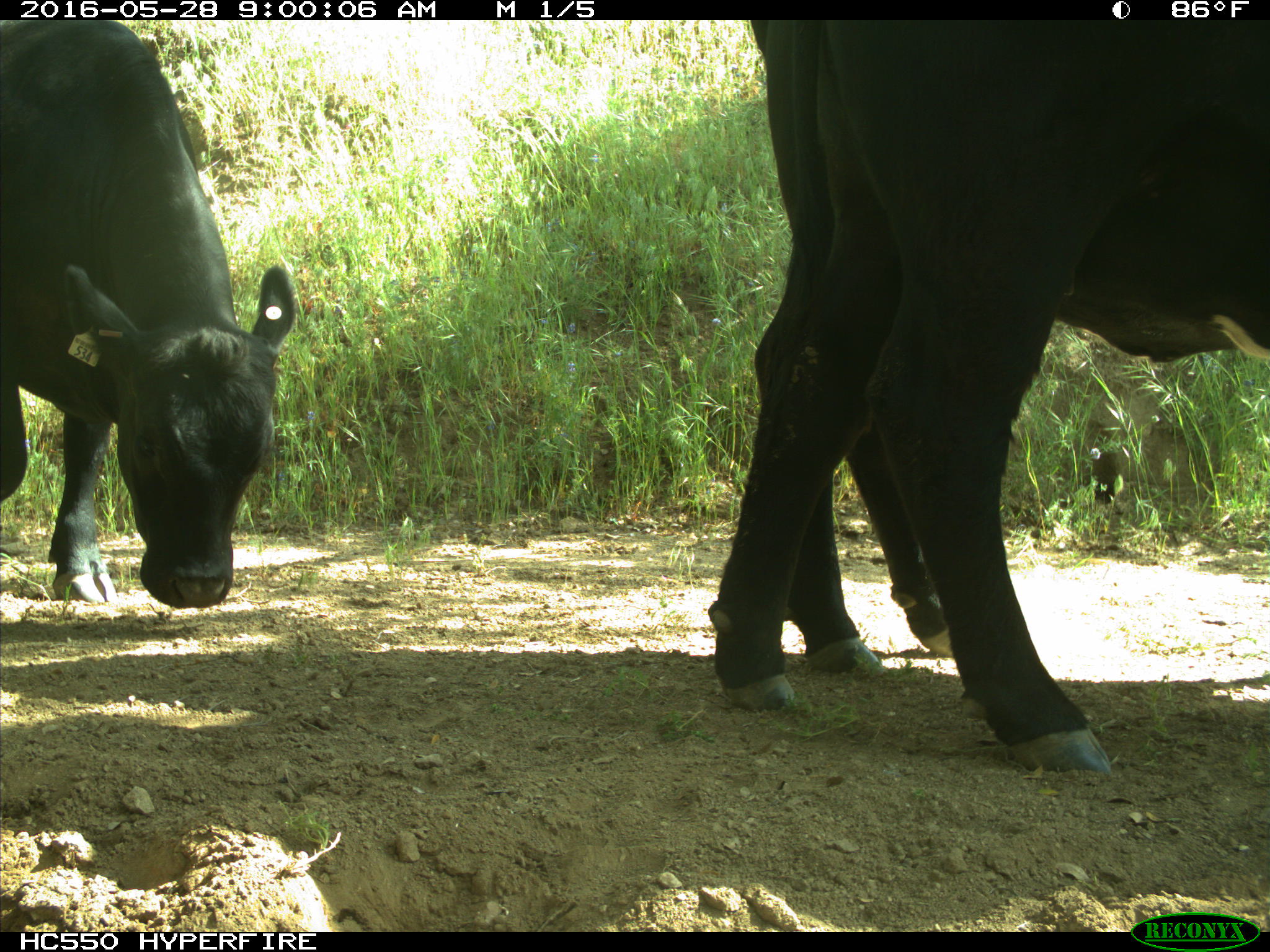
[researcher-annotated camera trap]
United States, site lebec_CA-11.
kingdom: Animalia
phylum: Chordata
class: Mammalia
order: Artiodactyla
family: Bovidae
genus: Bos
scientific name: Bos taurus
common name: domestic cow